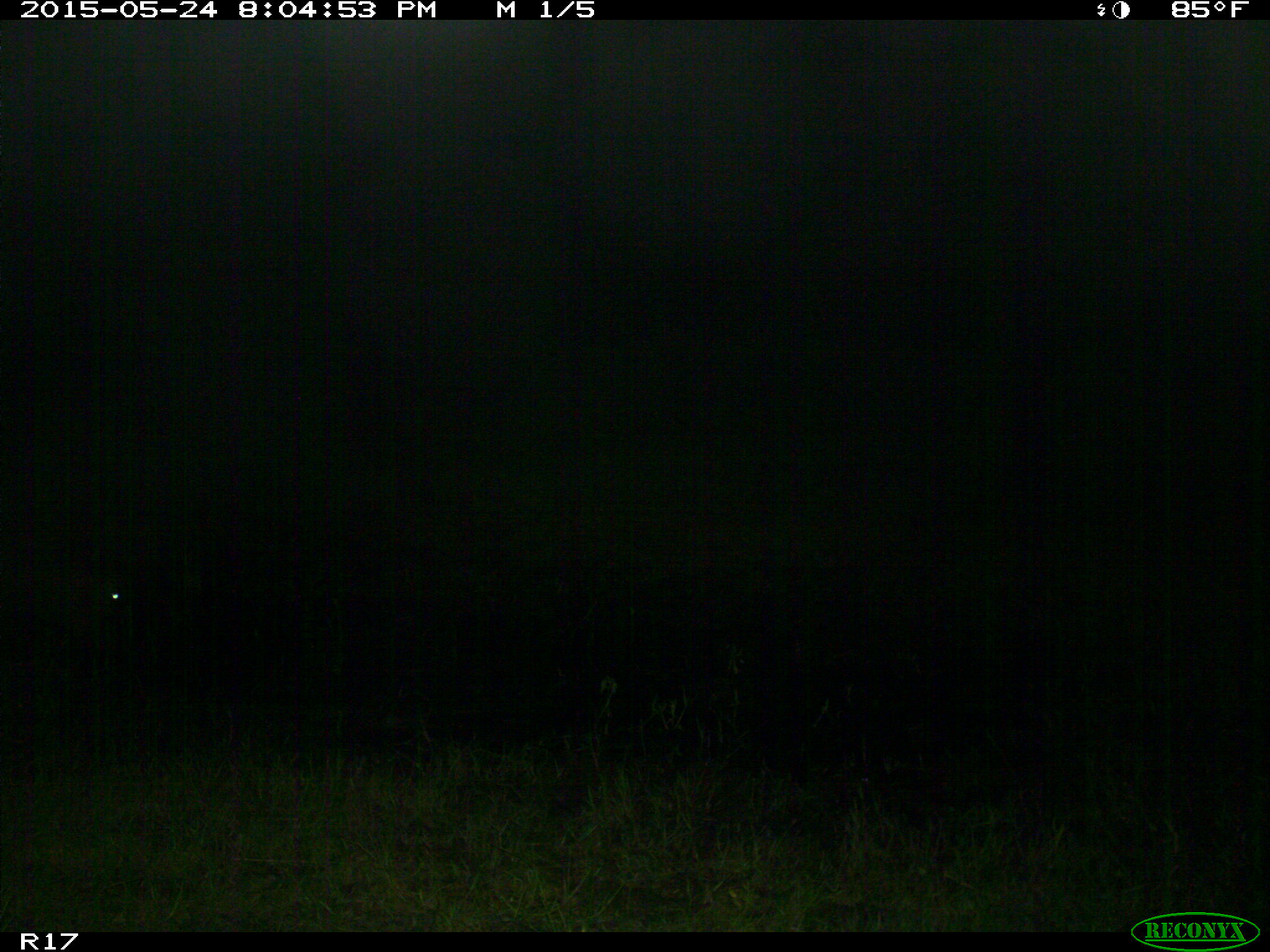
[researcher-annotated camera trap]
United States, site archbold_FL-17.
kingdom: Animalia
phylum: Chordata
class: Mammalia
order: Artiodactyla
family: Bovidae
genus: Bos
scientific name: Bos taurus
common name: domestic cow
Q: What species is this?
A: Bos taurus (domestic cow).